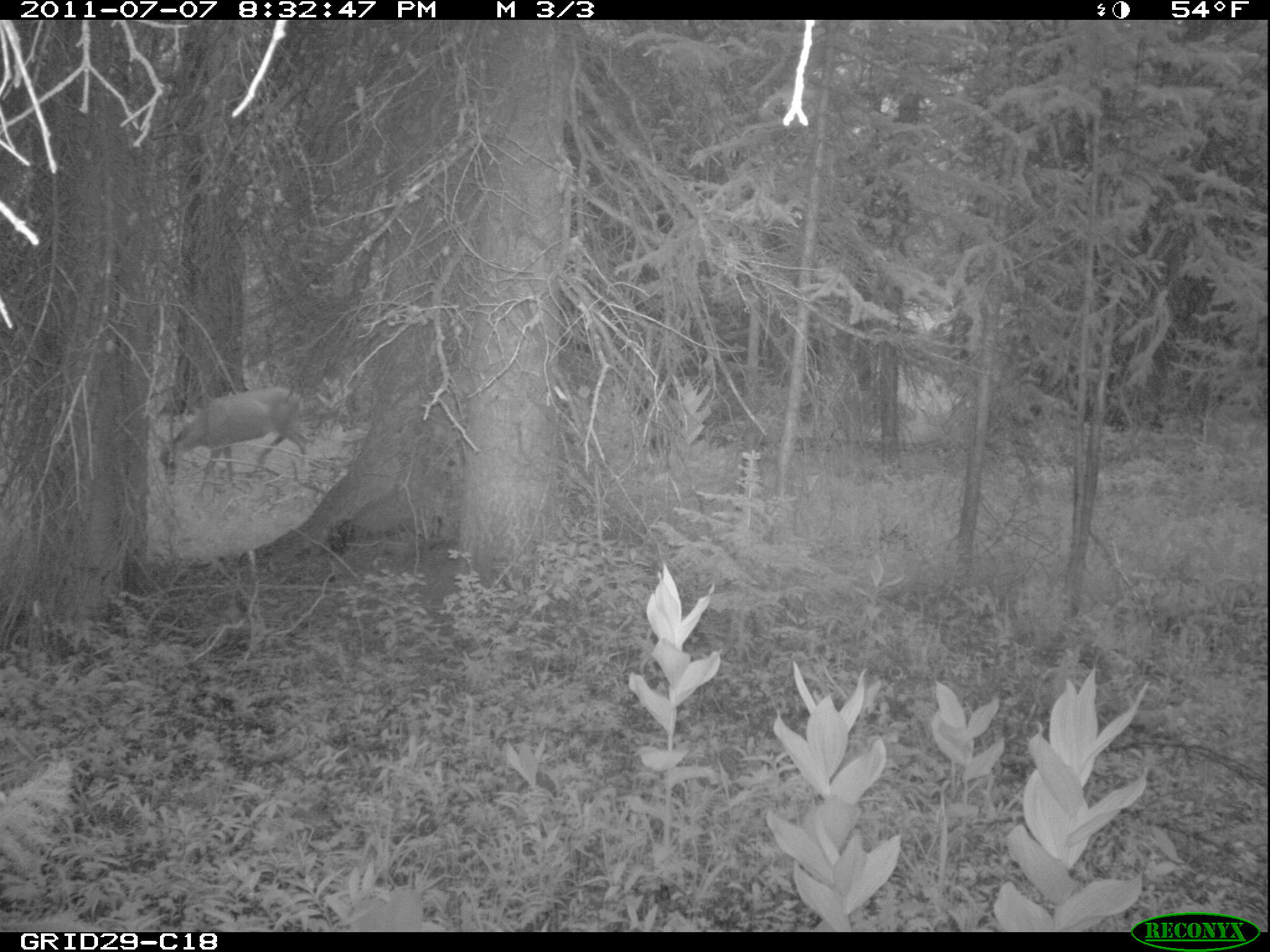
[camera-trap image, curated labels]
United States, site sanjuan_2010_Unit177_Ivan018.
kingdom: Animalia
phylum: Chordata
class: Mammalia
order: Artiodactyla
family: Cervidae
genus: Odocoileus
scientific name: Odocoileus hemionus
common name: mule deer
Odocoileus hemionus (mule deer).